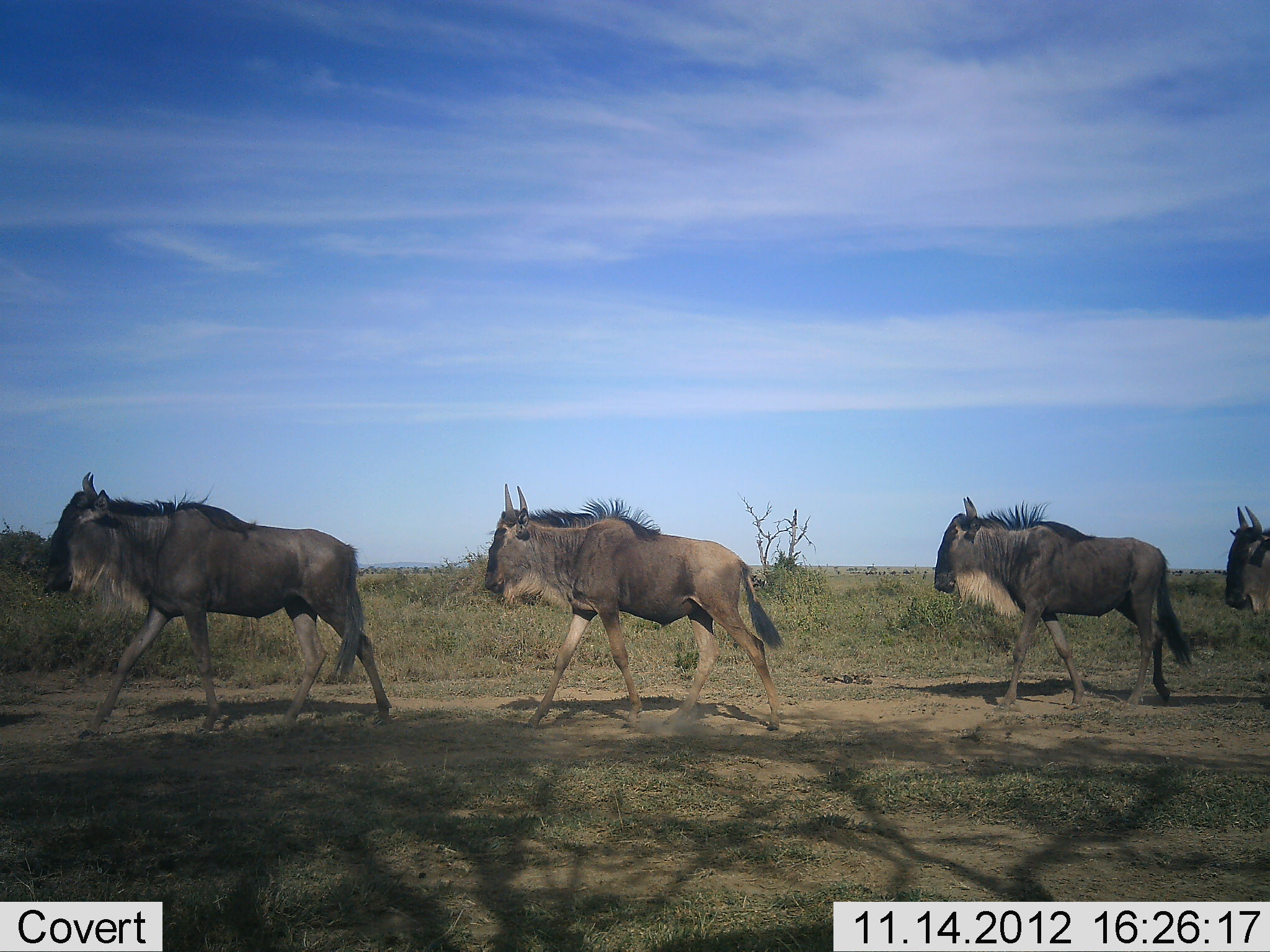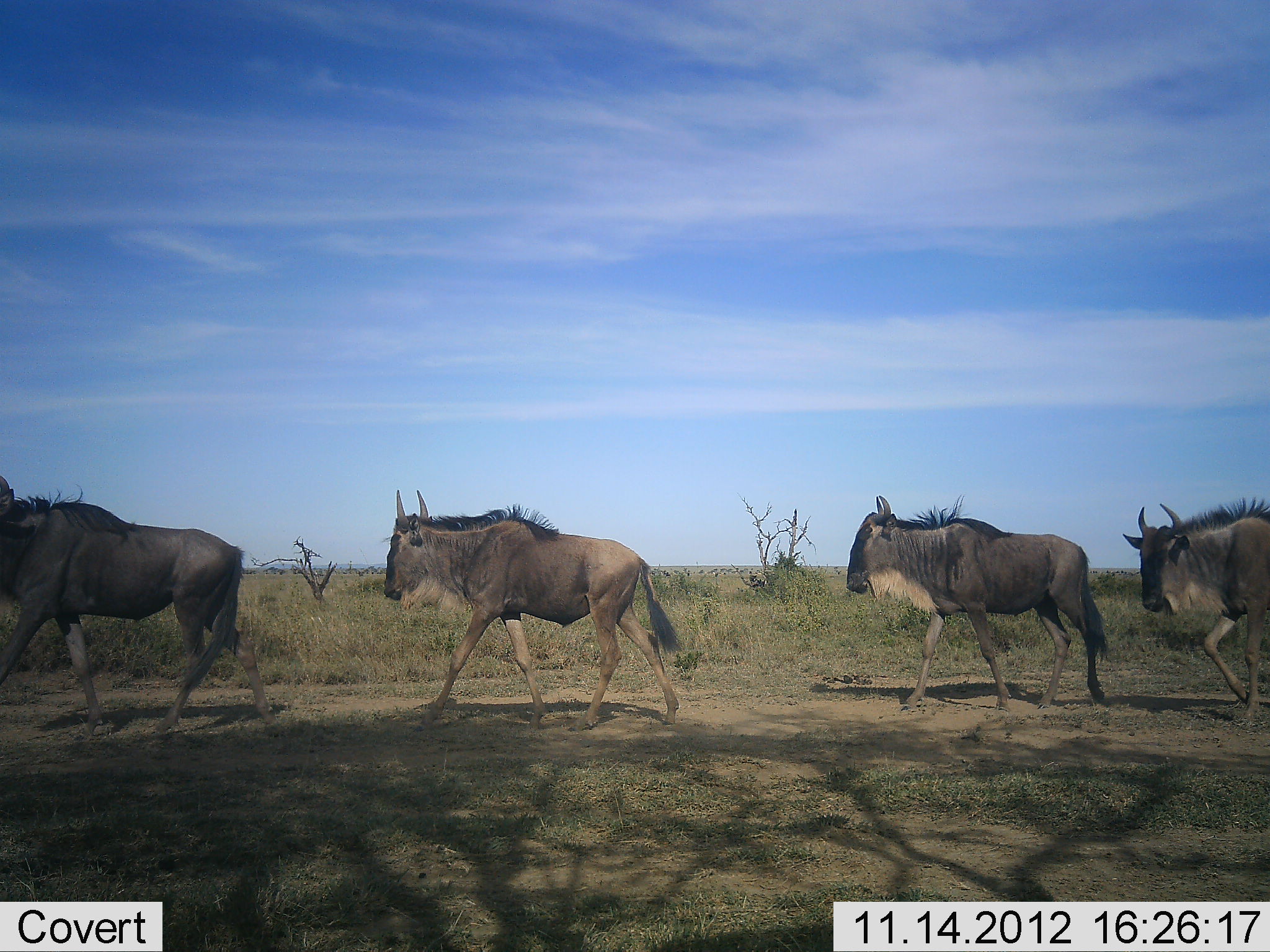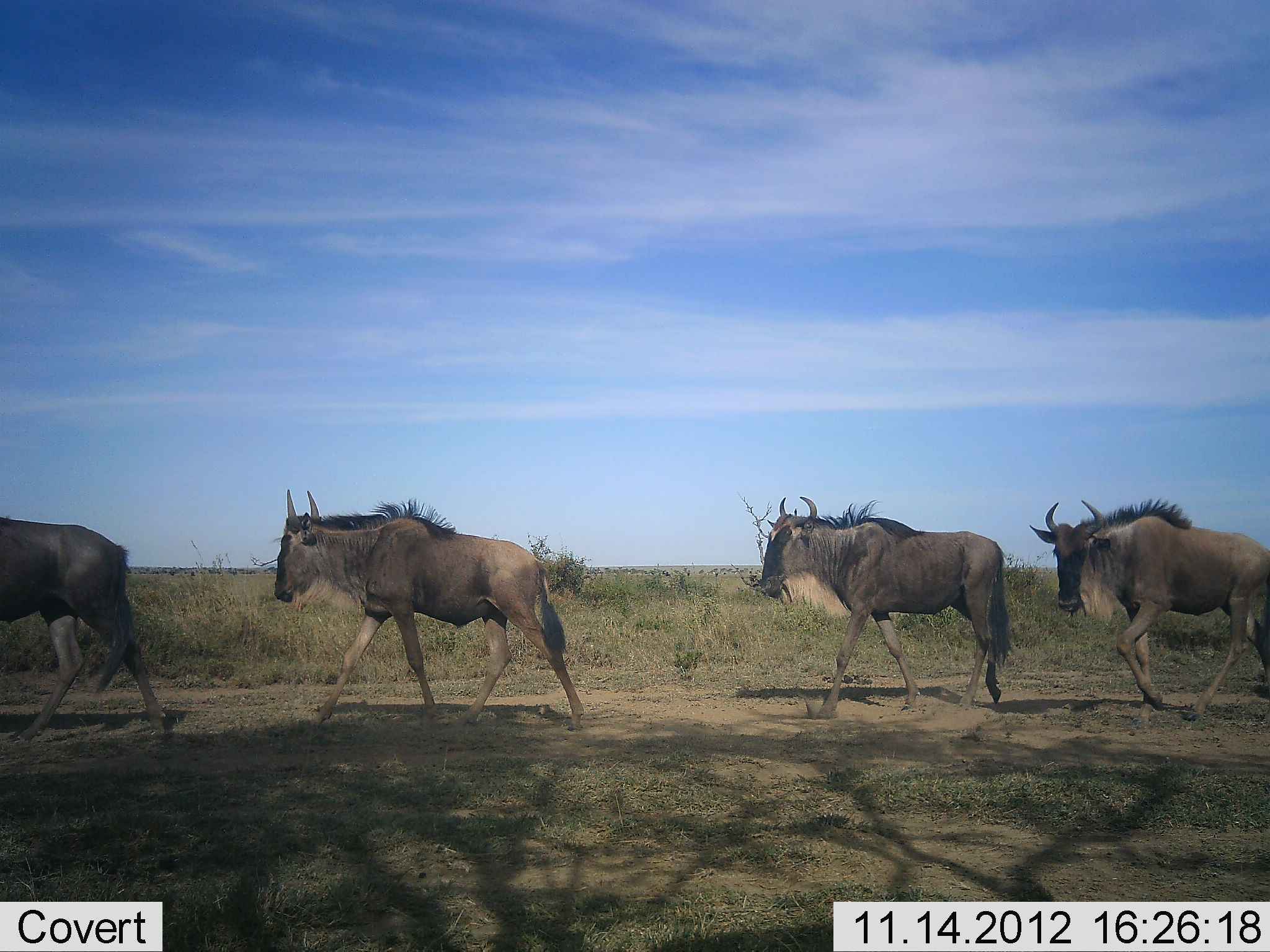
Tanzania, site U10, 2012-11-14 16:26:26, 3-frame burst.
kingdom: Animalia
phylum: Chordata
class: Mammalia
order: Artiodactyla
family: Bovidae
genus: Connochaetes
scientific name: Connochaetes taurinus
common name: blue wildebeest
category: wildebeest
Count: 4.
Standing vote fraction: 0%.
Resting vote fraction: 0%.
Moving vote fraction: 100%.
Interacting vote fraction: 0%.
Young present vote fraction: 0%.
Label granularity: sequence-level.